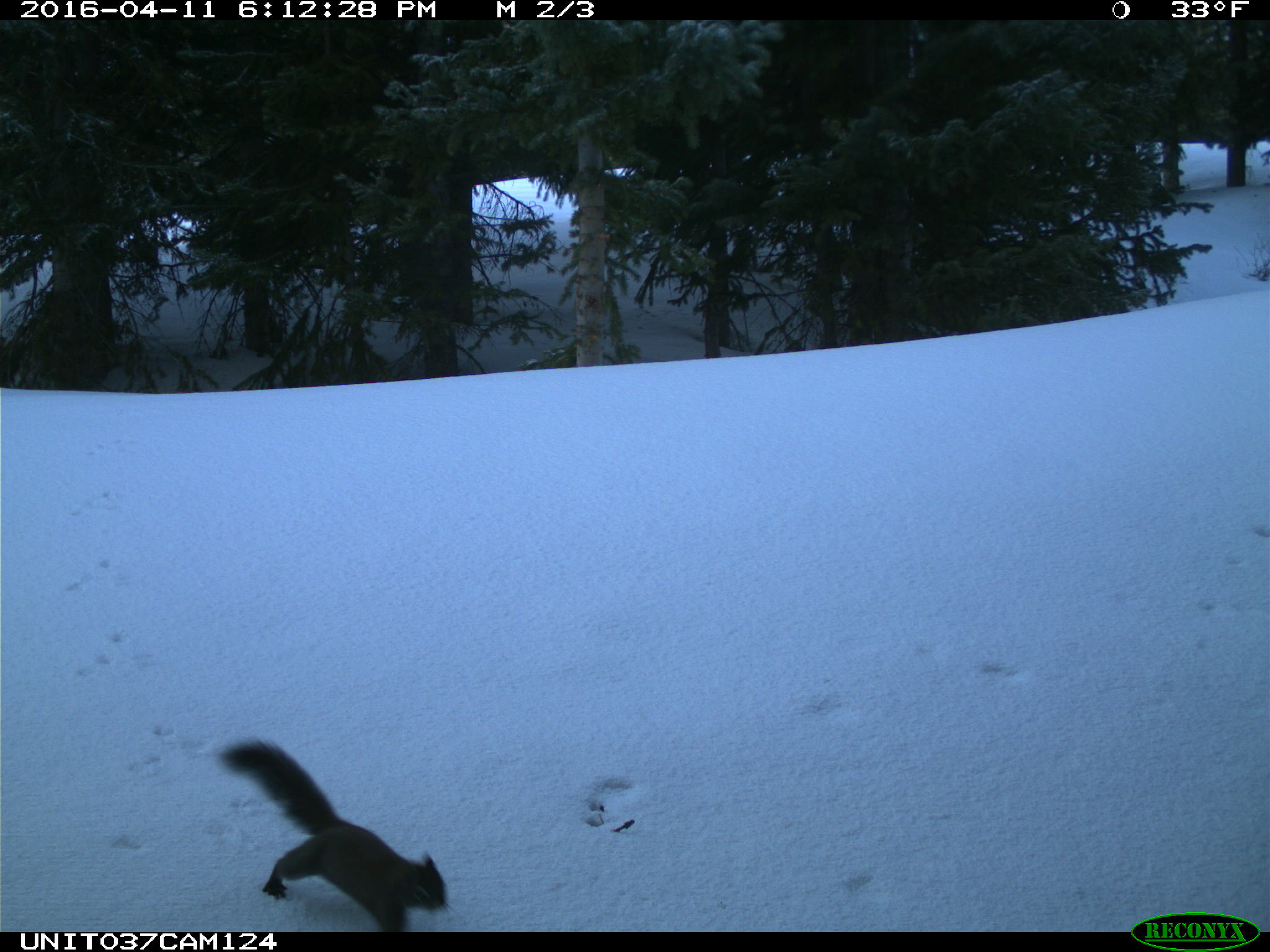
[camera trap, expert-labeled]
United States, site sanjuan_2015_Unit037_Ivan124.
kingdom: Animalia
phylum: Chordata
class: Mammalia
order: Rodentia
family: Sciuridae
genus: Tamiasciurus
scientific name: Tamiasciurus hudsonicus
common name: american red squirrel